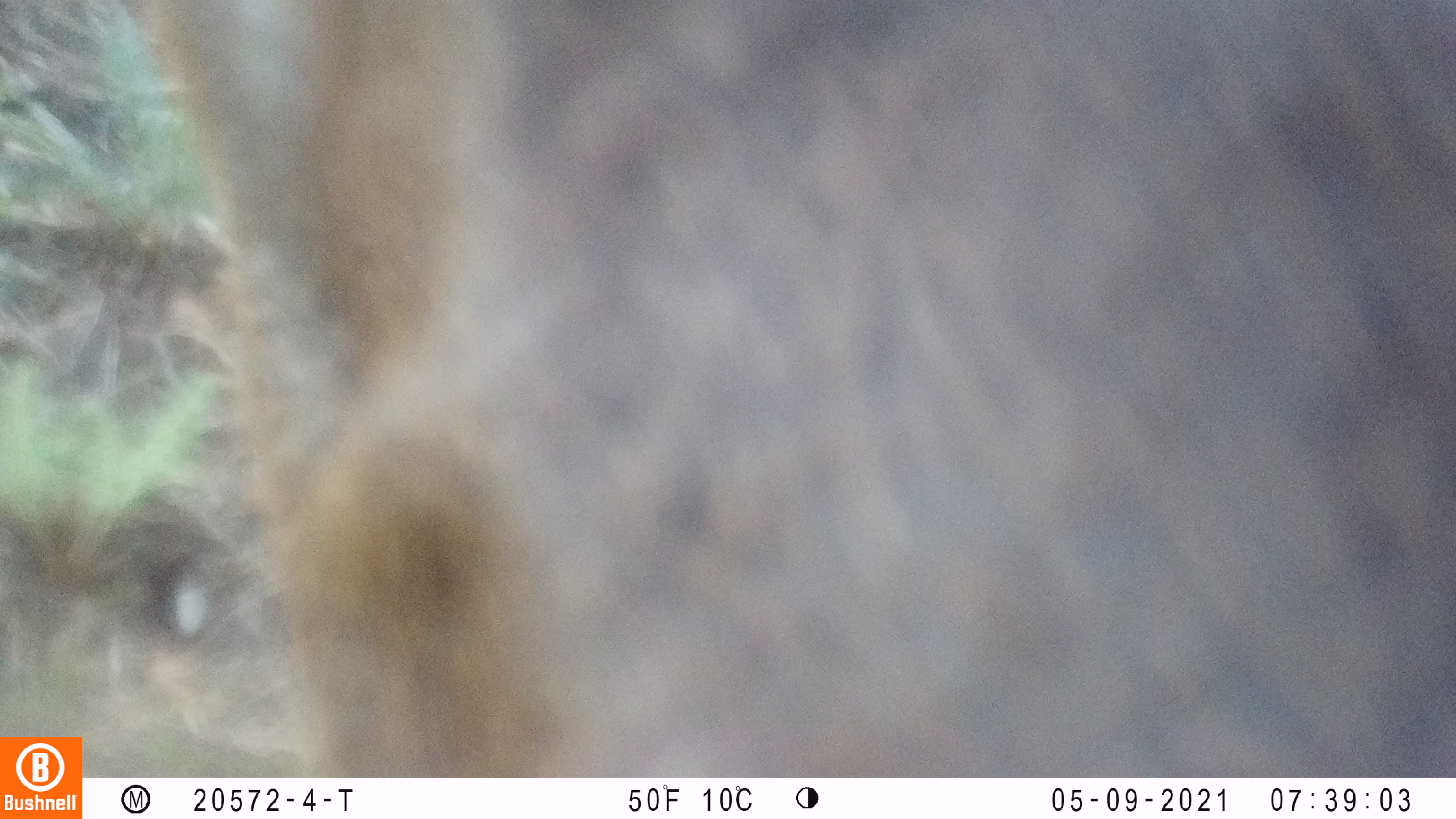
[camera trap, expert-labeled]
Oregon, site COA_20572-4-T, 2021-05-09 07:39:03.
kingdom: Animalia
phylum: Chordata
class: Mammalia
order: Artiodactyla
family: Cervidae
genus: Cervus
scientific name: Cervus canadensis roosevelti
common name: roosevelt elk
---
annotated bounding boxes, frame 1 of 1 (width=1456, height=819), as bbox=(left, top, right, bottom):
roosevelt elk: bbox=(133, 3, 1450, 772)